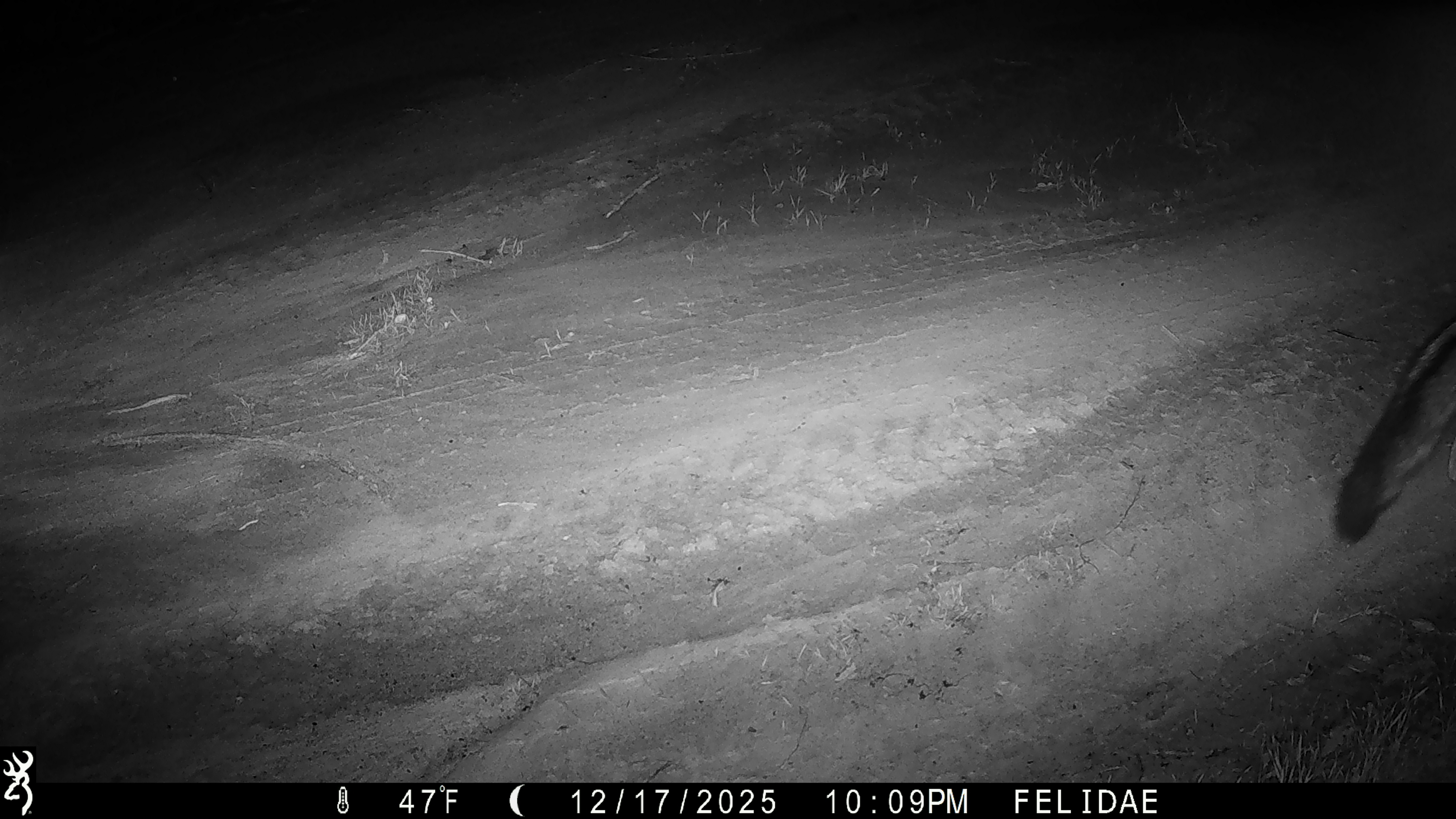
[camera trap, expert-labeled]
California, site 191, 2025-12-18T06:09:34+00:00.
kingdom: Animalia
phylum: Chordata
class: Mammalia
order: Carnivora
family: Canidae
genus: Urocyon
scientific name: Urocyon cinereoargenteus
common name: gray fox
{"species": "gray fox (Urocyon cinereoargenteus)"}